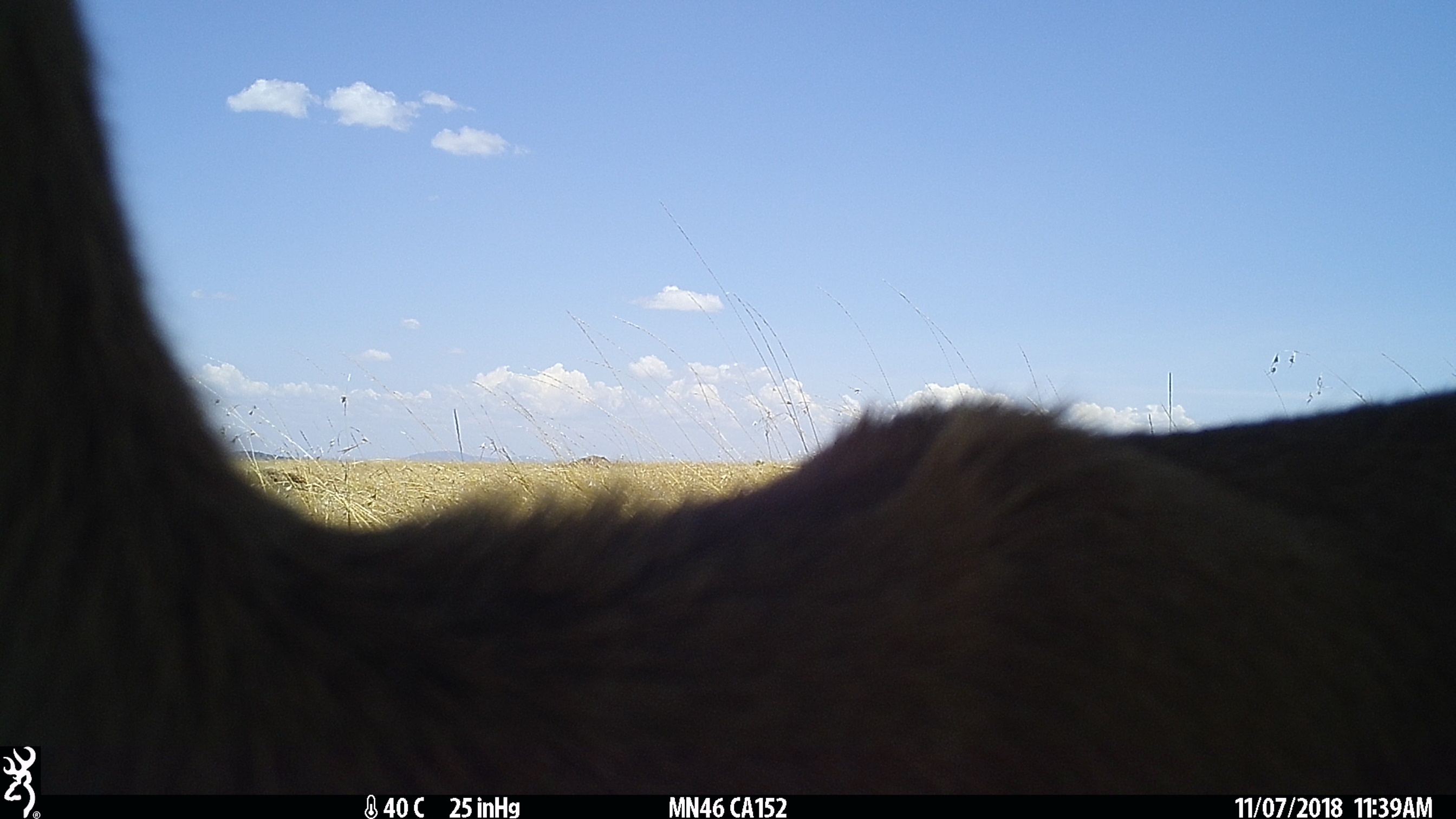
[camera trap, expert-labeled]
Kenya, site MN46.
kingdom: Animalia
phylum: Chordata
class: Mammalia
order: Artiodactyla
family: Bovidae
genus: Eudorcas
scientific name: Eudorcas thomsonii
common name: thomon's gazelle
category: gazelle thomsons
Gazelle thomsons (thomon's gazelle) (Eudorcas thomsonii).